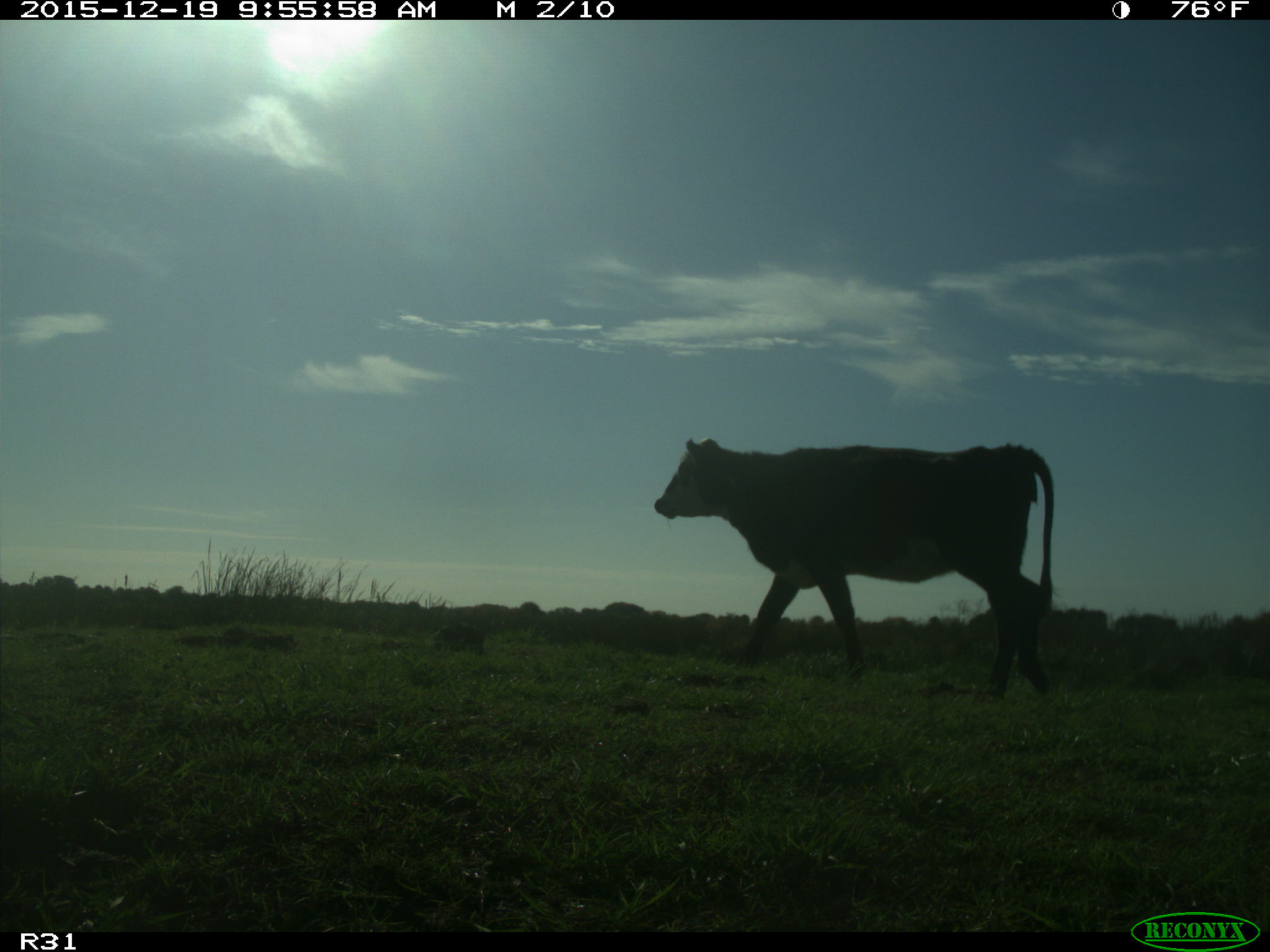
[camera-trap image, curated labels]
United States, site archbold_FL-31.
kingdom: Animalia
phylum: Chordata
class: Mammalia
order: Artiodactyla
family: Bovidae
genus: Bos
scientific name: Bos taurus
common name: domestic cow